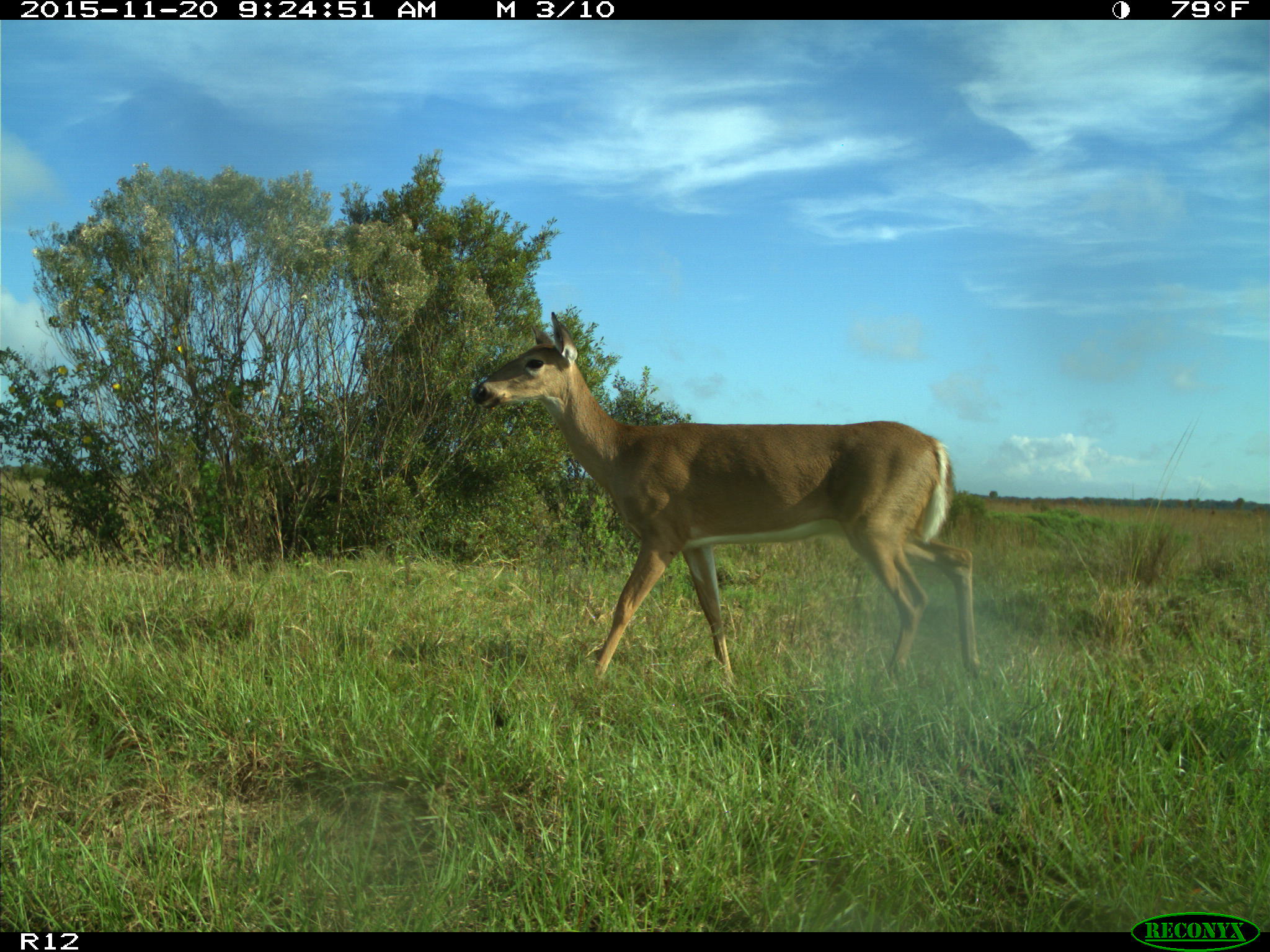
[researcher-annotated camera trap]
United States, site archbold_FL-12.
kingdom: Animalia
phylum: Chordata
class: Mammalia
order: Artiodactyla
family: Cervidae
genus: Odocoileus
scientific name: Odocoileus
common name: deer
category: unidentified deer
Unidentified deer (deer) (Odocoileus).